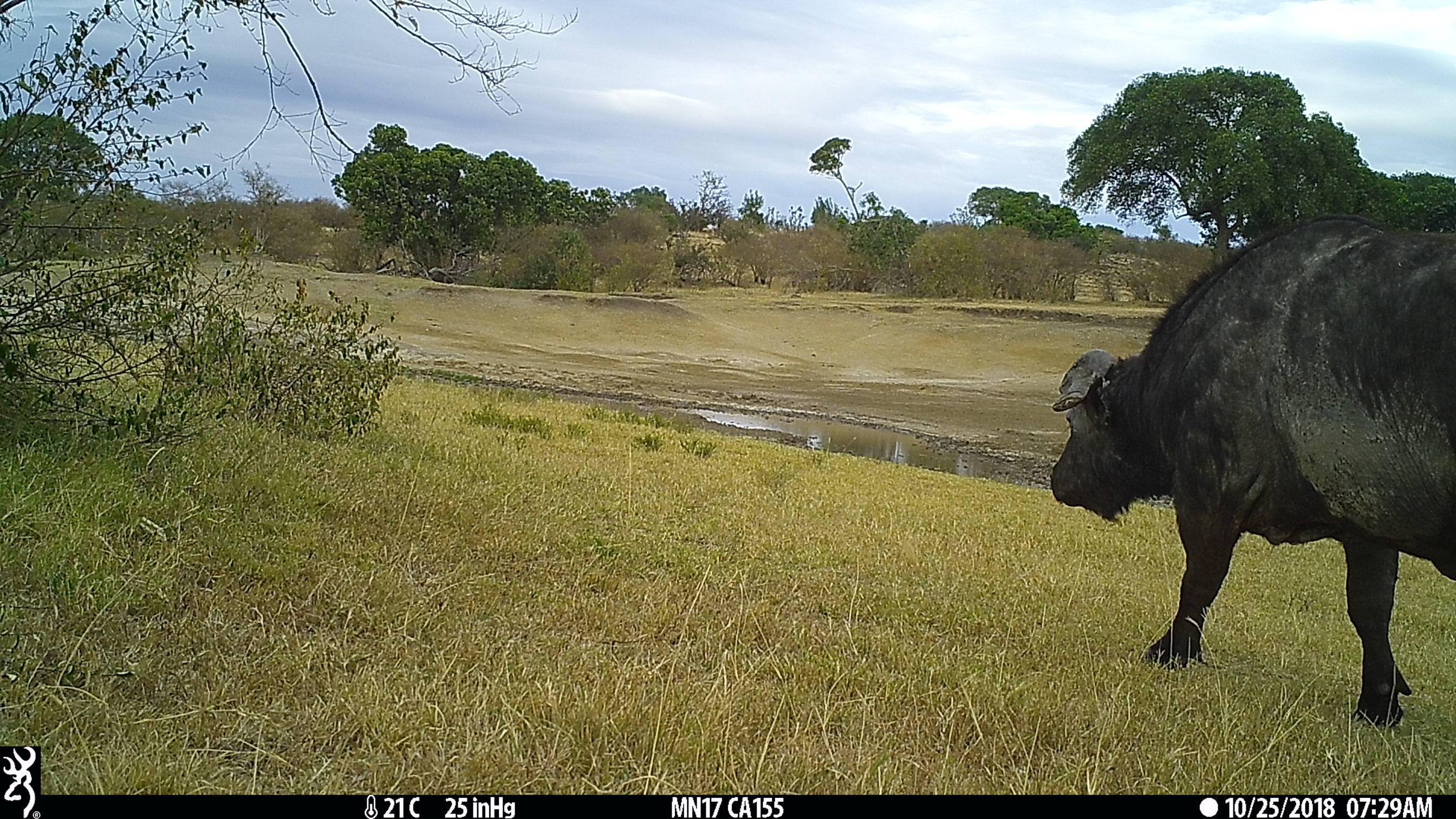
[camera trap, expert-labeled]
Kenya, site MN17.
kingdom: Animalia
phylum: Chordata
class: Mammalia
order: Artiodactyla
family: Bovidae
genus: Syncerus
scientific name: Syncerus caffer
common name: buffalo